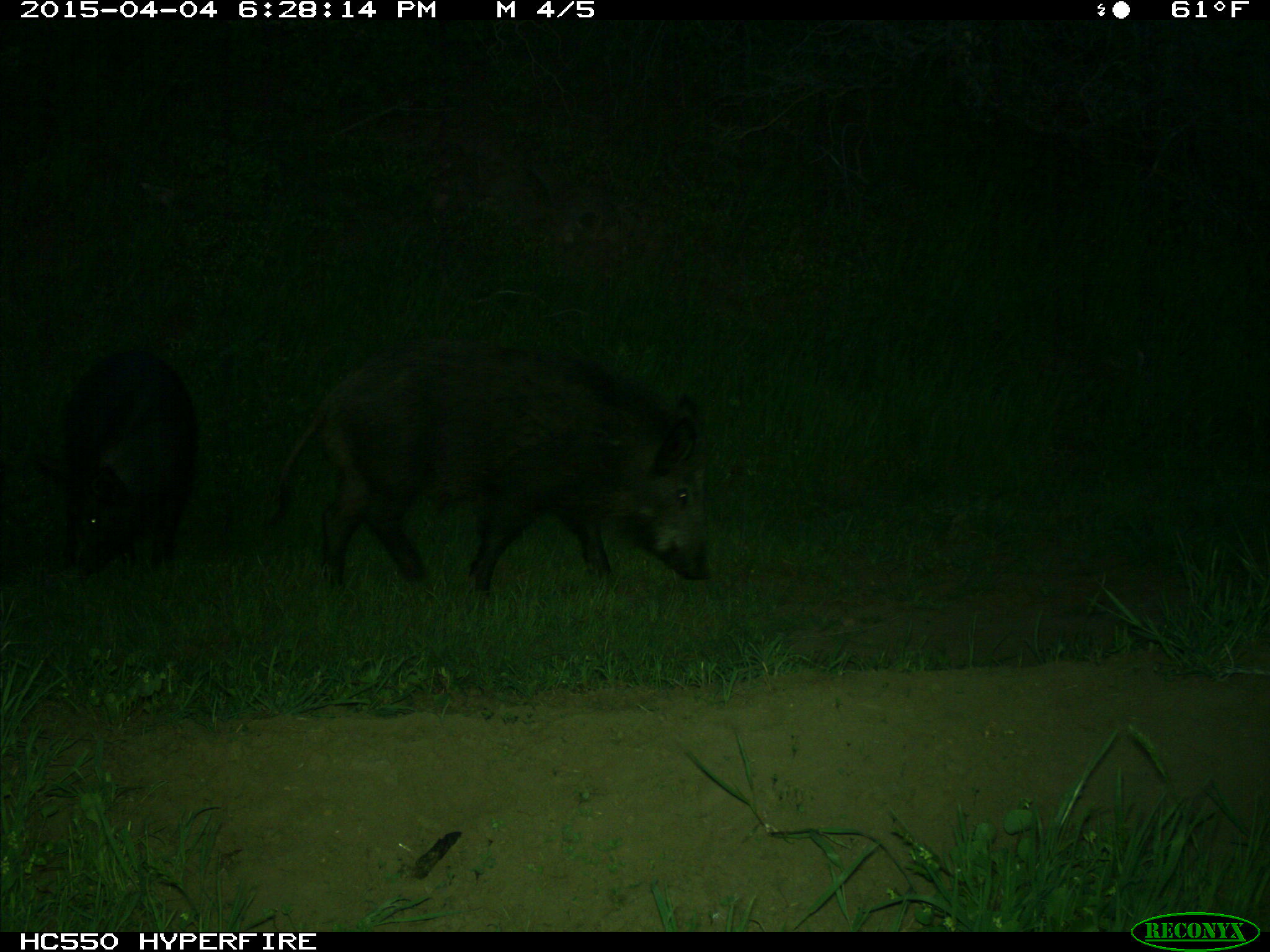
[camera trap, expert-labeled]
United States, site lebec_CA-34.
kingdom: Animalia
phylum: Chordata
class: Mammalia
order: Artiodactyla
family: Suidae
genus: Sus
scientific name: Sus scrofa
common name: wild boar